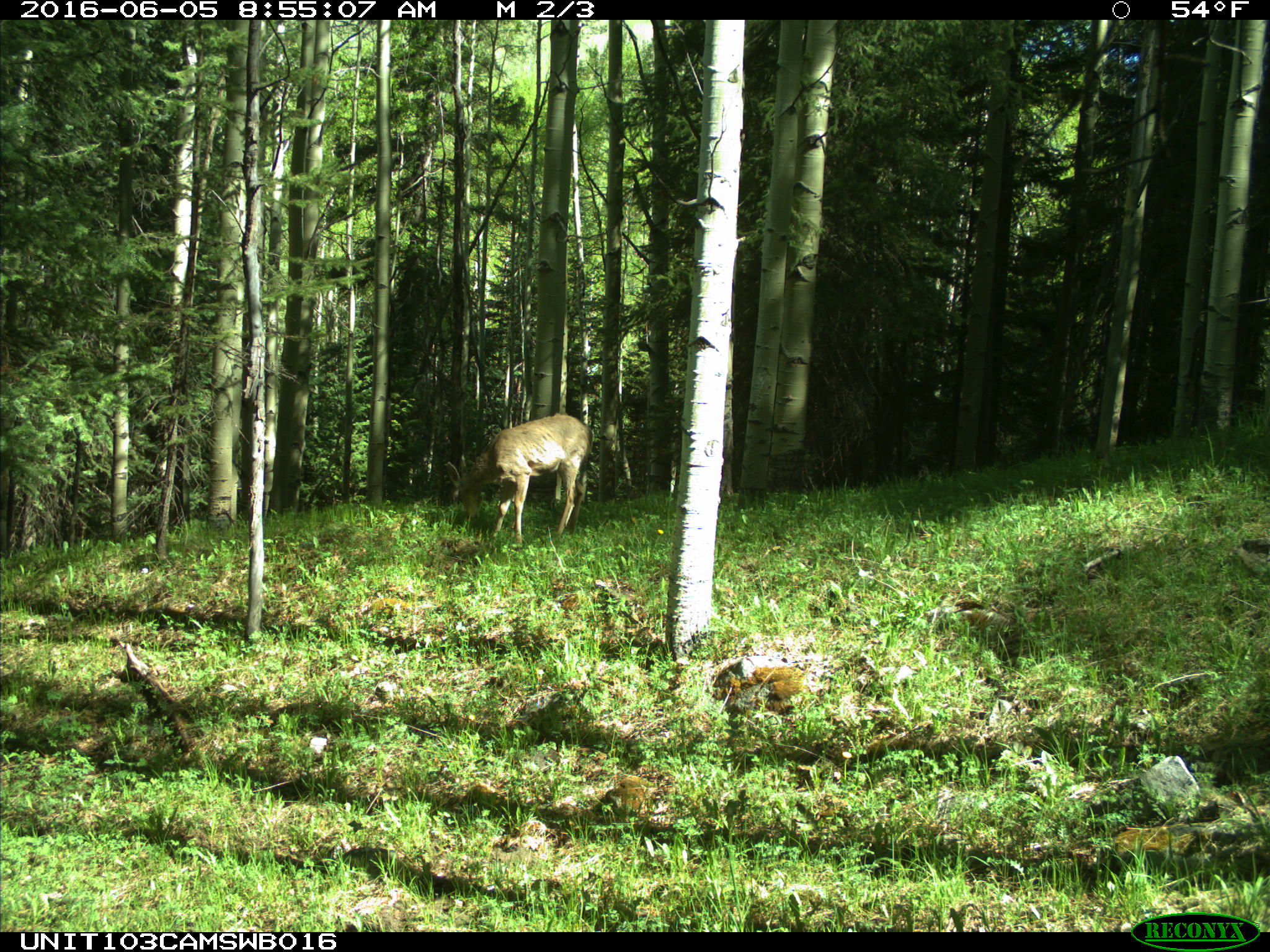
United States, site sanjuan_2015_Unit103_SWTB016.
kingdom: Animalia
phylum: Chordata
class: Mammalia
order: Artiodactyla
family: Cervidae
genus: Odocoileus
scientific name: Odocoileus hemionus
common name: mule deer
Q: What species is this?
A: Odocoileus hemionus (mule deer).